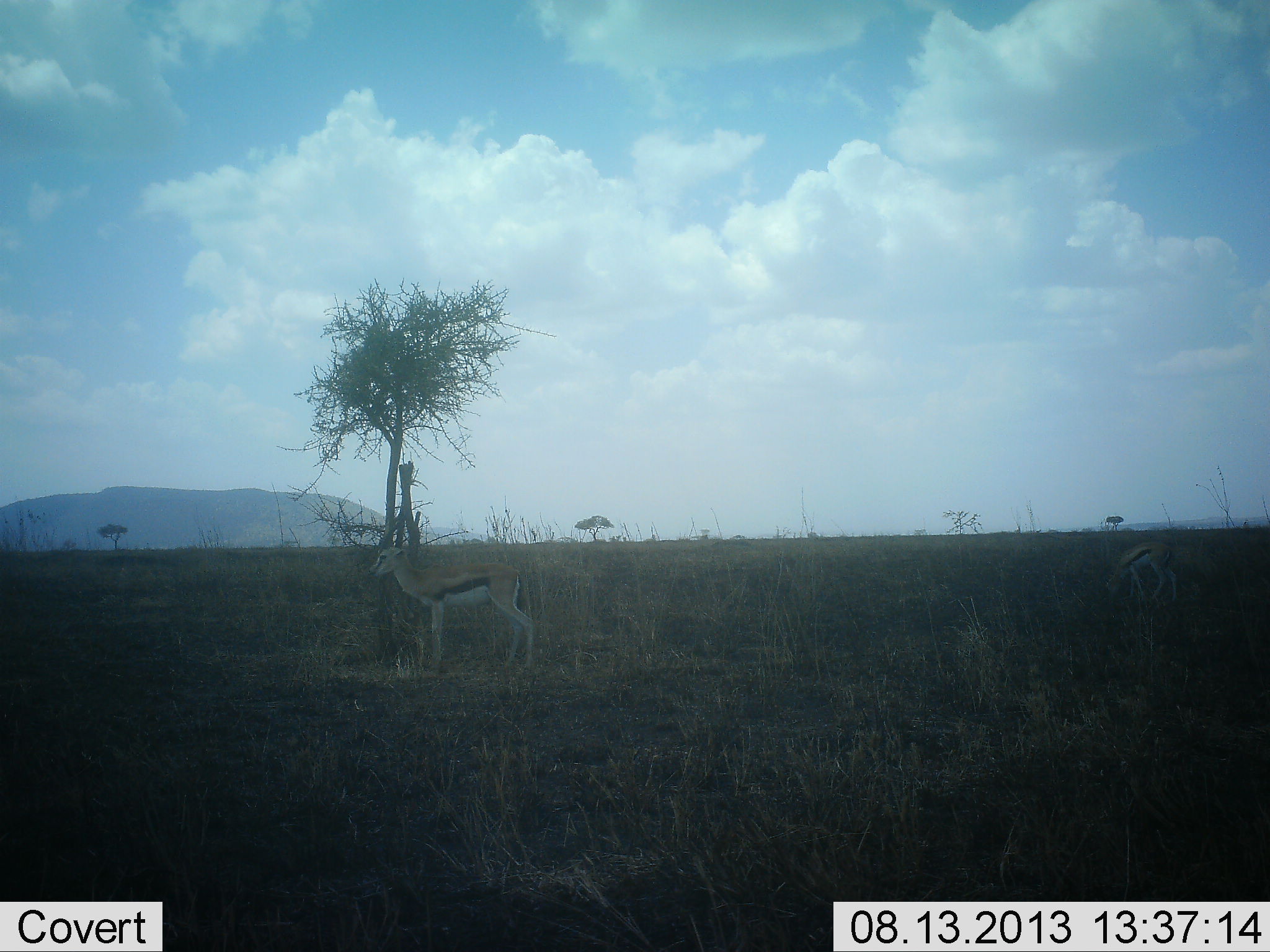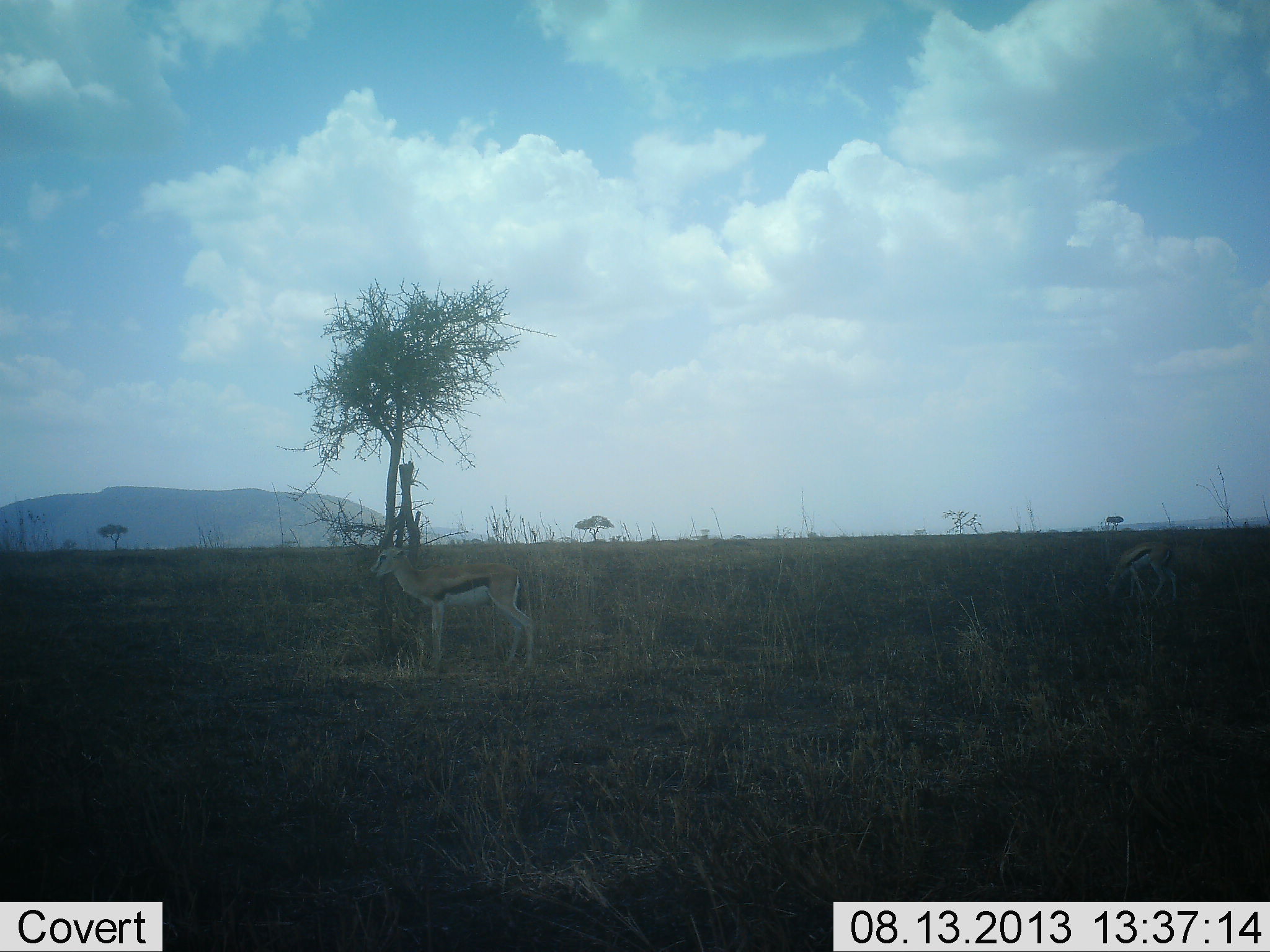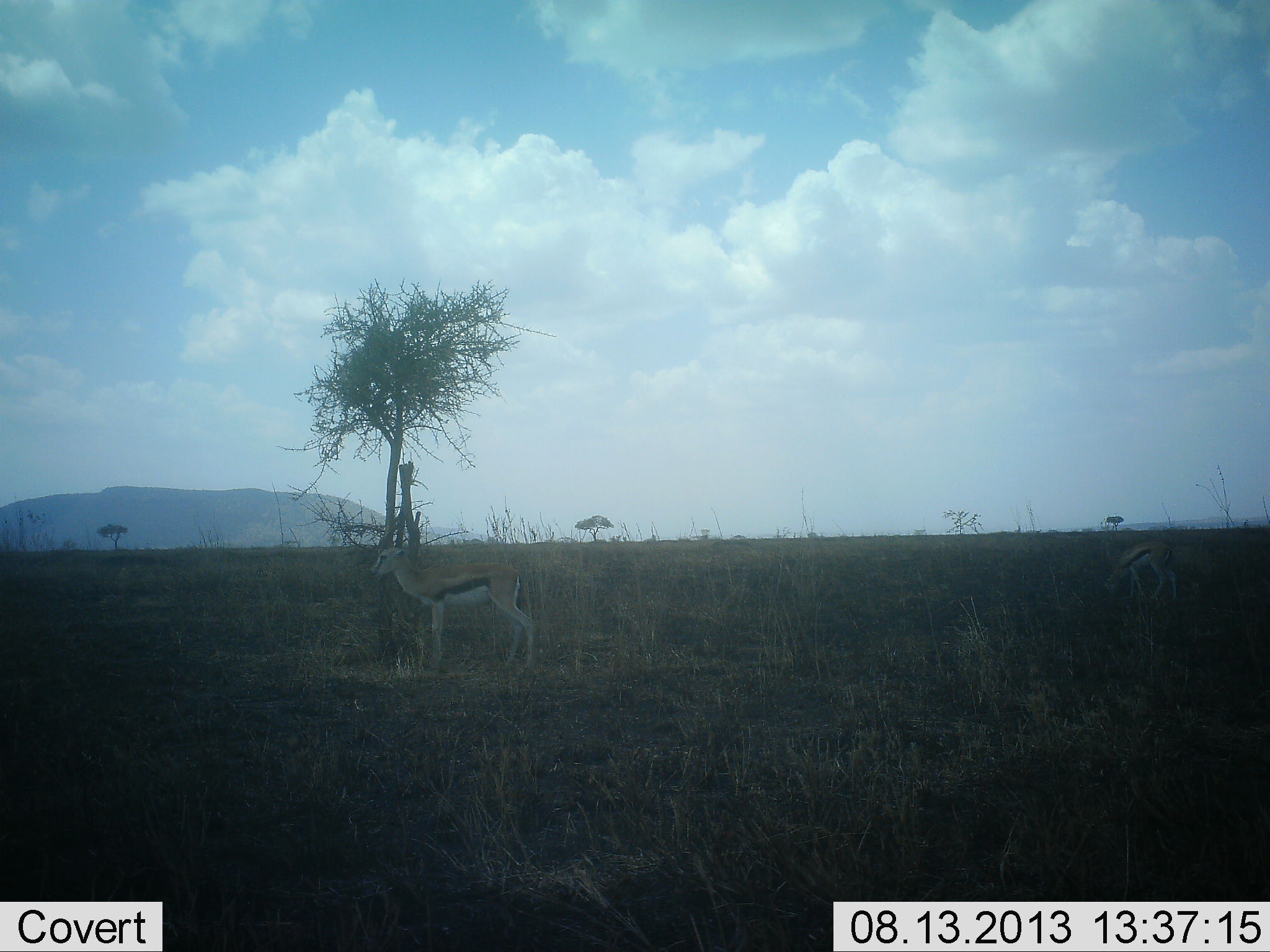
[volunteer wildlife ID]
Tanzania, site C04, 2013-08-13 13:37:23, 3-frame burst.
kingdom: Animalia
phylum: Chordata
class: Mammalia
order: Artiodactyla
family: Bovidae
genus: Eudorcas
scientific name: Eudorcas thomsonii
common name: thomson's gazelle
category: gazellethomsons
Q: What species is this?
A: Gazellethomsons (thomson's gazelle) (Eudorcas thomsonii).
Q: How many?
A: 2.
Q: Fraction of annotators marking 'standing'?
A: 85%.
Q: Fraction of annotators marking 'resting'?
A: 5%.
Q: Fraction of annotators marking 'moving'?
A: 5%.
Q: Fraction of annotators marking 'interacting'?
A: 0%.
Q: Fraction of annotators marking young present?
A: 10%.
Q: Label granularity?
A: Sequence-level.